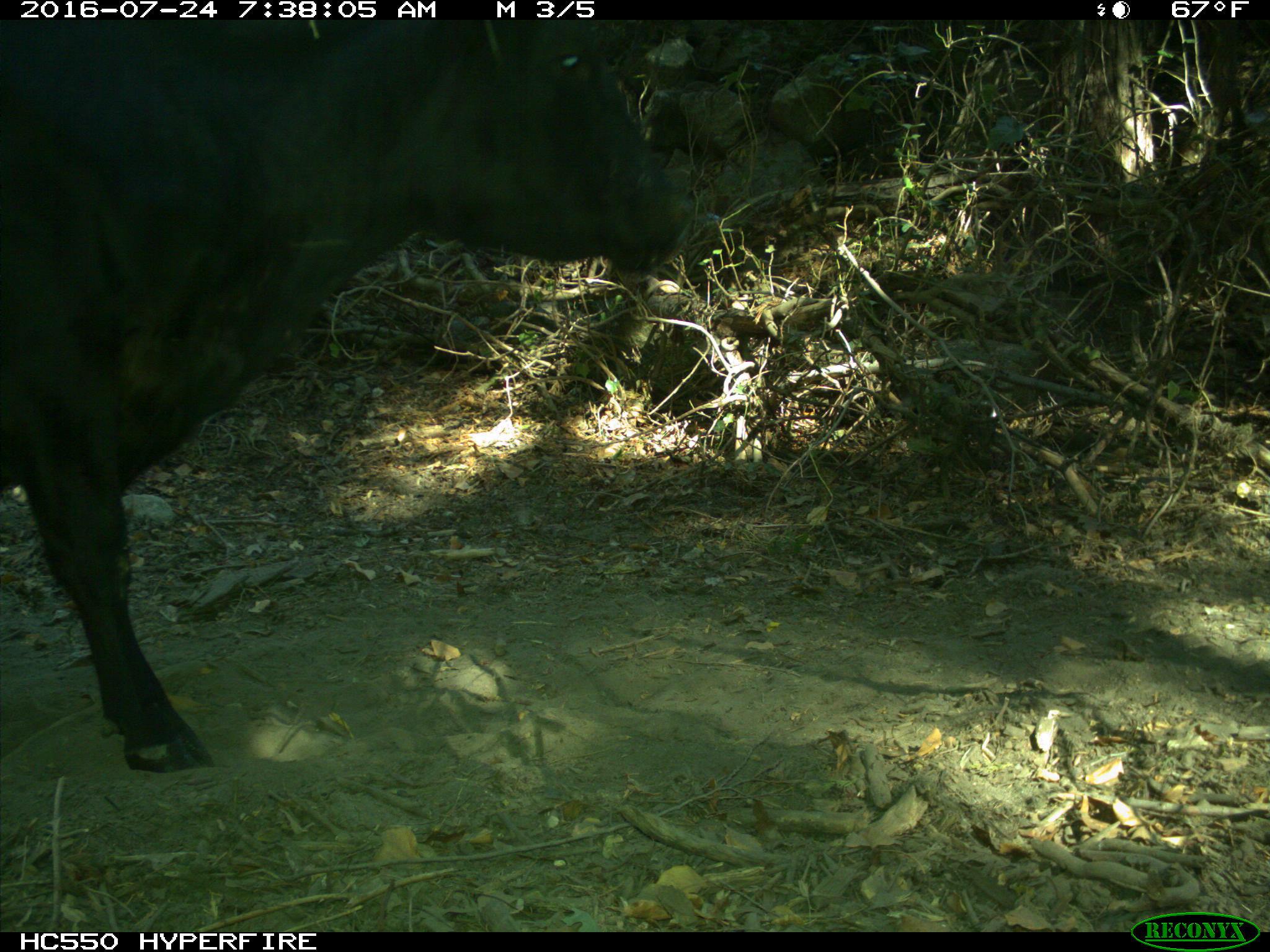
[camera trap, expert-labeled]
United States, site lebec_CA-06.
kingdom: Animalia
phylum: Chordata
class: Mammalia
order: Artiodactyla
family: Bovidae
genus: Bos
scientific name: Bos taurus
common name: domestic cow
Bos taurus (domestic cow).